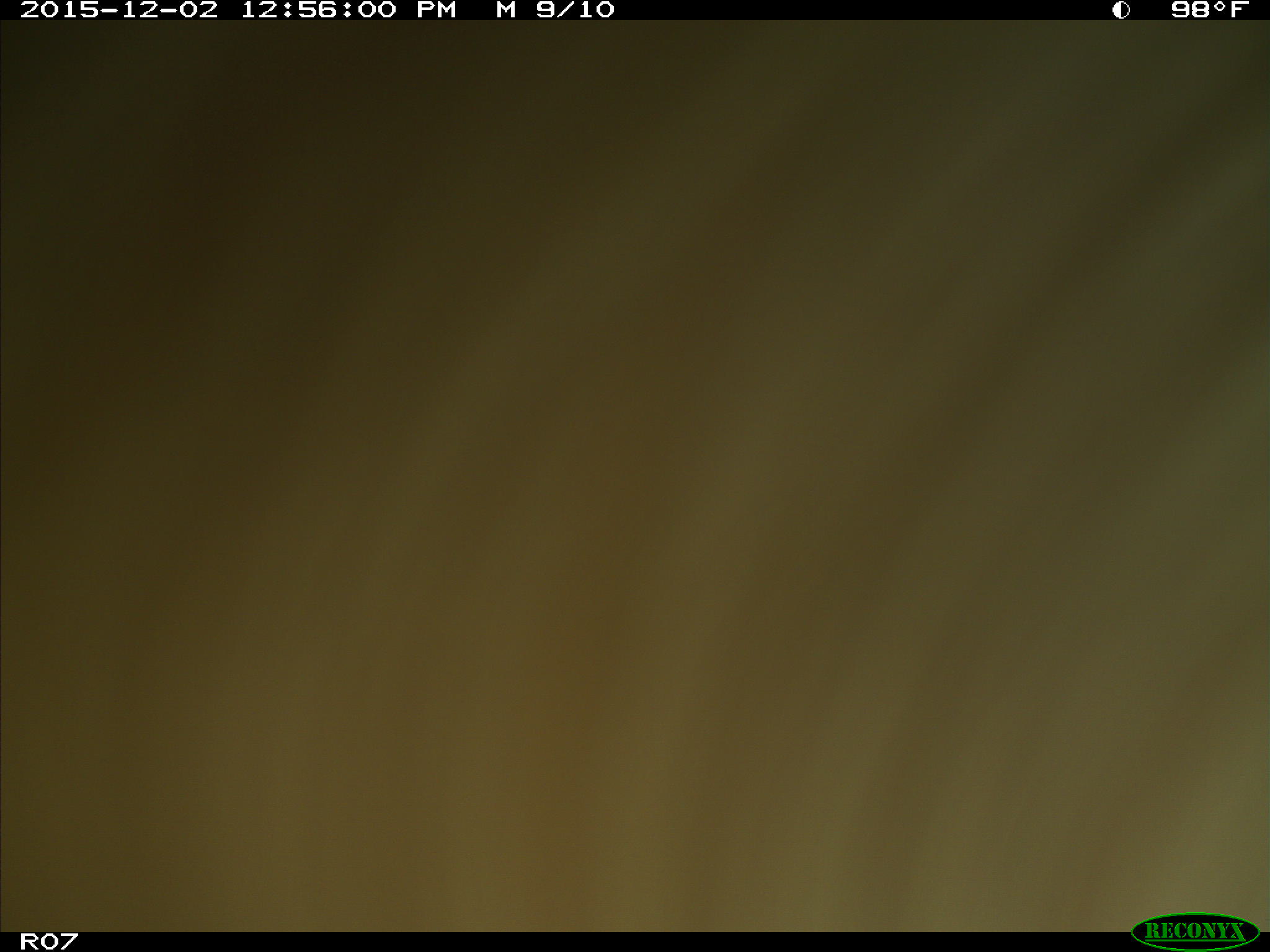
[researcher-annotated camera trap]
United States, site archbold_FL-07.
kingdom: Animalia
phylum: Chordata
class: Mammalia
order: Artiodactyla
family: Bovidae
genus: Bos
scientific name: Bos taurus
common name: domestic cow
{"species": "Bos taurus (domestic cow)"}